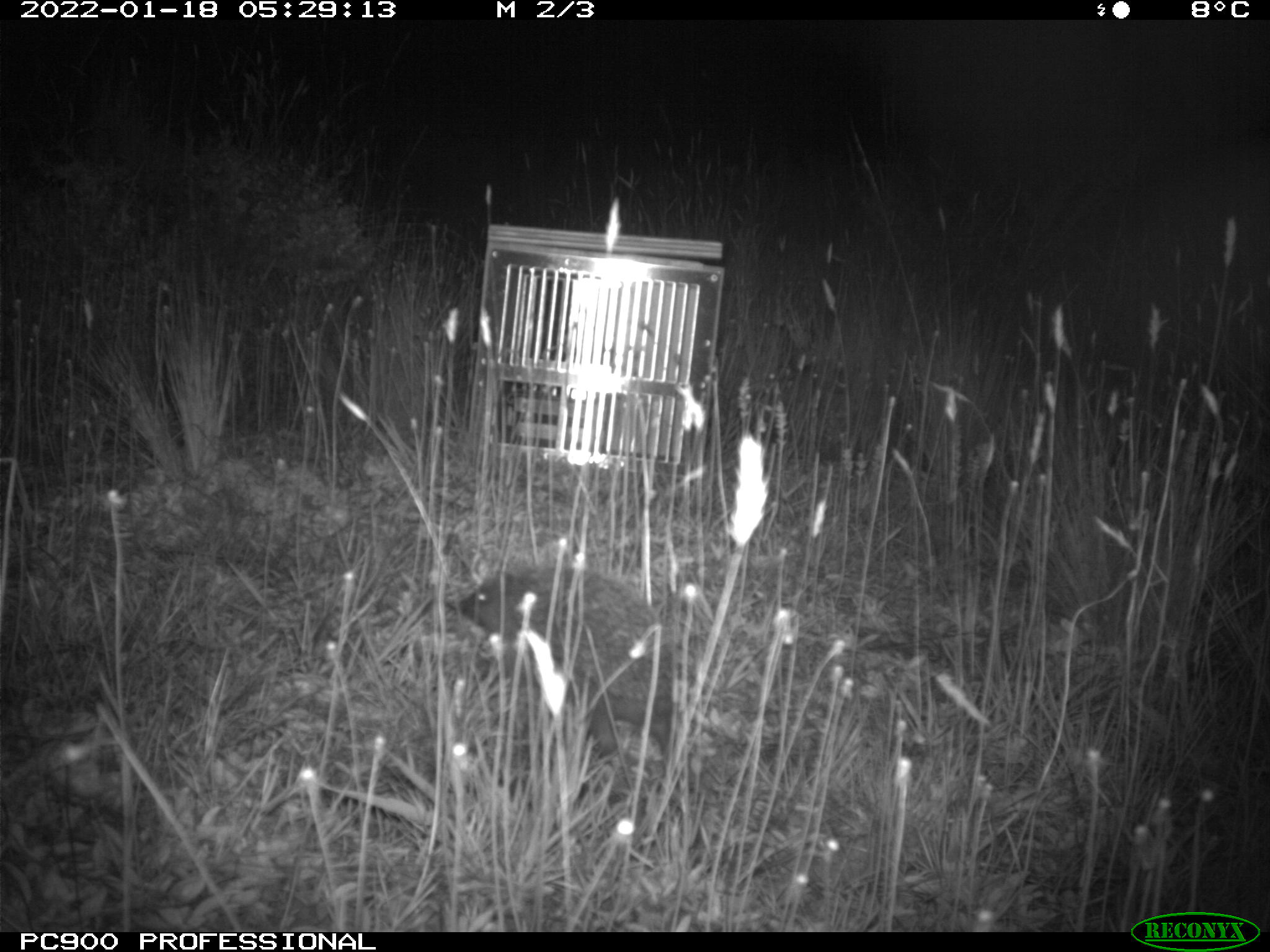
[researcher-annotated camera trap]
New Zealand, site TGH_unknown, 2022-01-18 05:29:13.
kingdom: Animalia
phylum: Chordata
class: Mammalia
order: Eulipotyphla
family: Erinaceidae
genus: Erinaceus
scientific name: Erinaceus europaeus europaeus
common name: european hedgehog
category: hedgehog